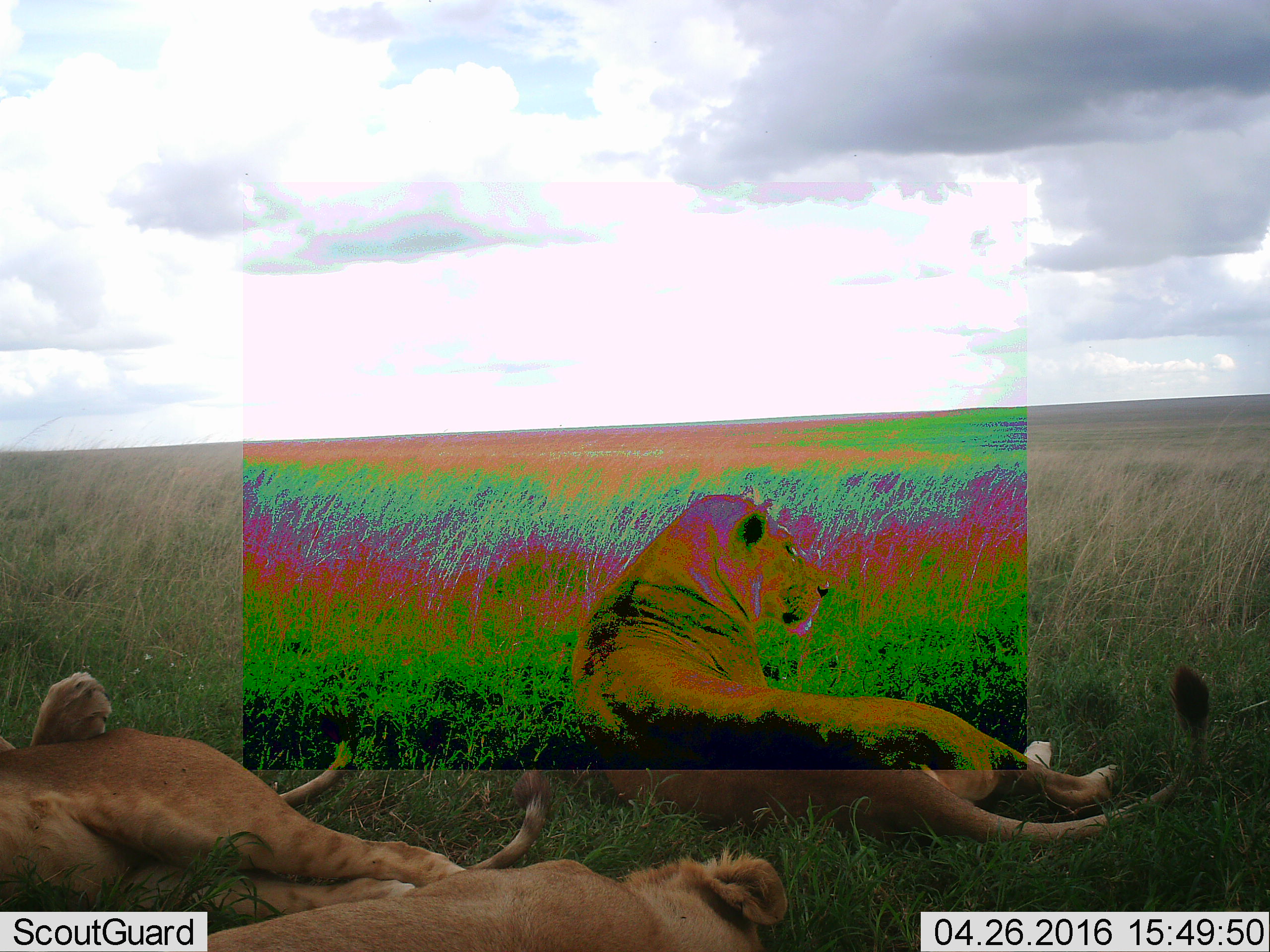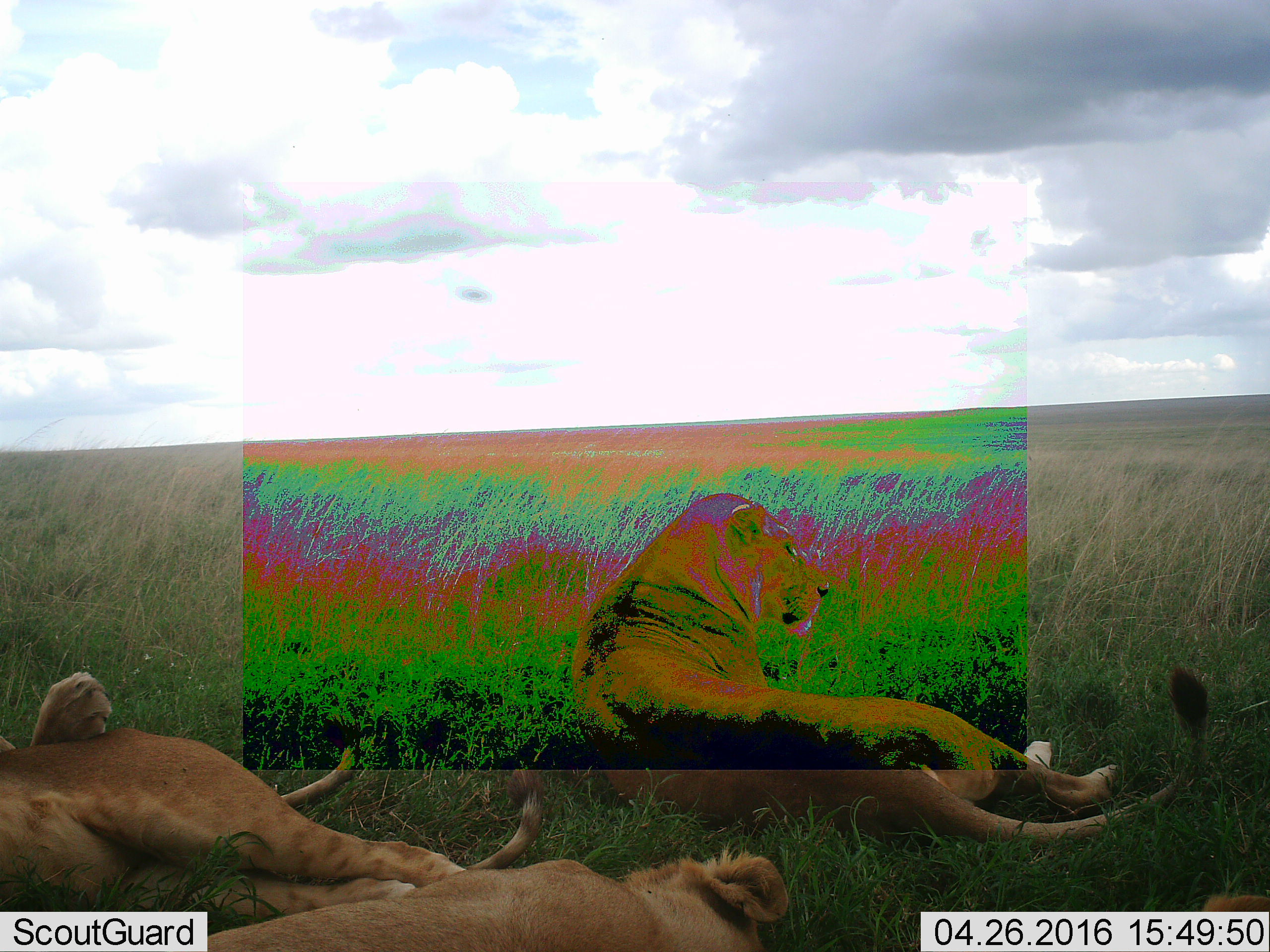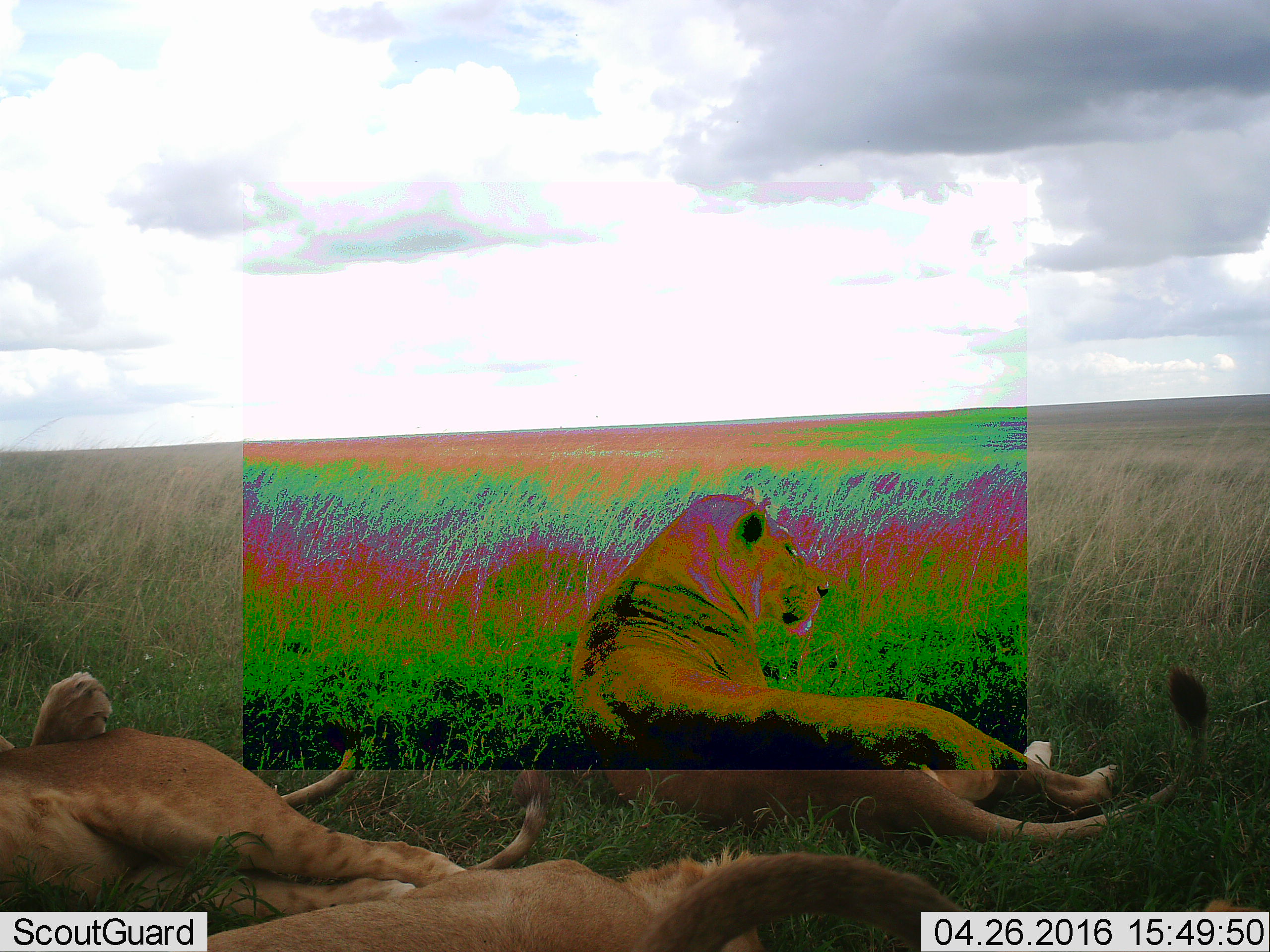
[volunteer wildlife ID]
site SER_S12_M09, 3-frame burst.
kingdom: Animalia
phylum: Chordata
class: Mammalia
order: Carnivora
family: Felidae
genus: Panthera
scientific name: Panthera leo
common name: lion female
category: lionfemale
Lionfemale (lion female) (Panthera leo), count 3. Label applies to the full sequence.